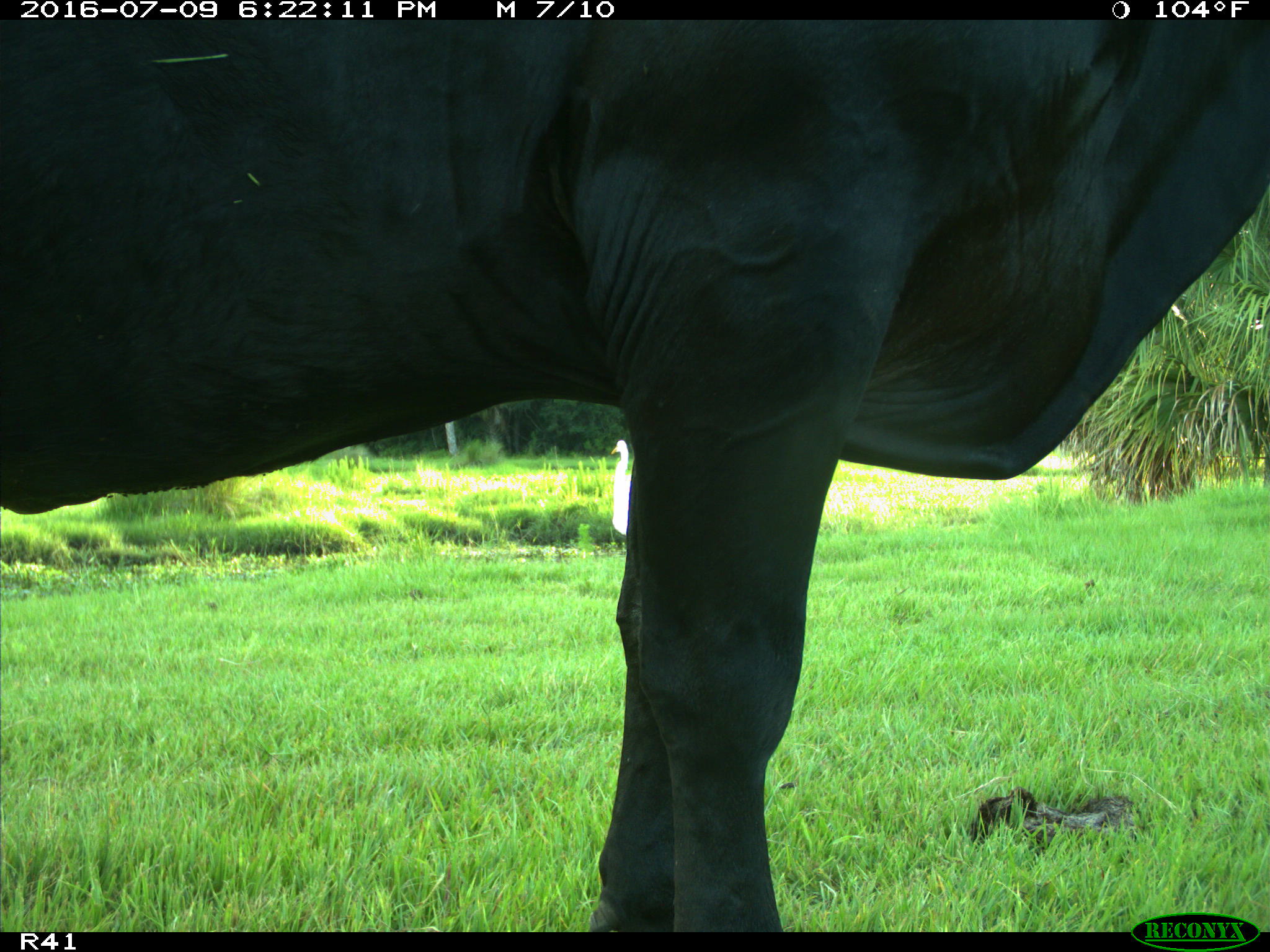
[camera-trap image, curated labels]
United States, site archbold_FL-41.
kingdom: Animalia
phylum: Chordata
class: Mammalia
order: Artiodactyla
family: Bovidae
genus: Bos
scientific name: Bos taurus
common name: domestic cow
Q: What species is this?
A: Bos taurus (domestic cow).